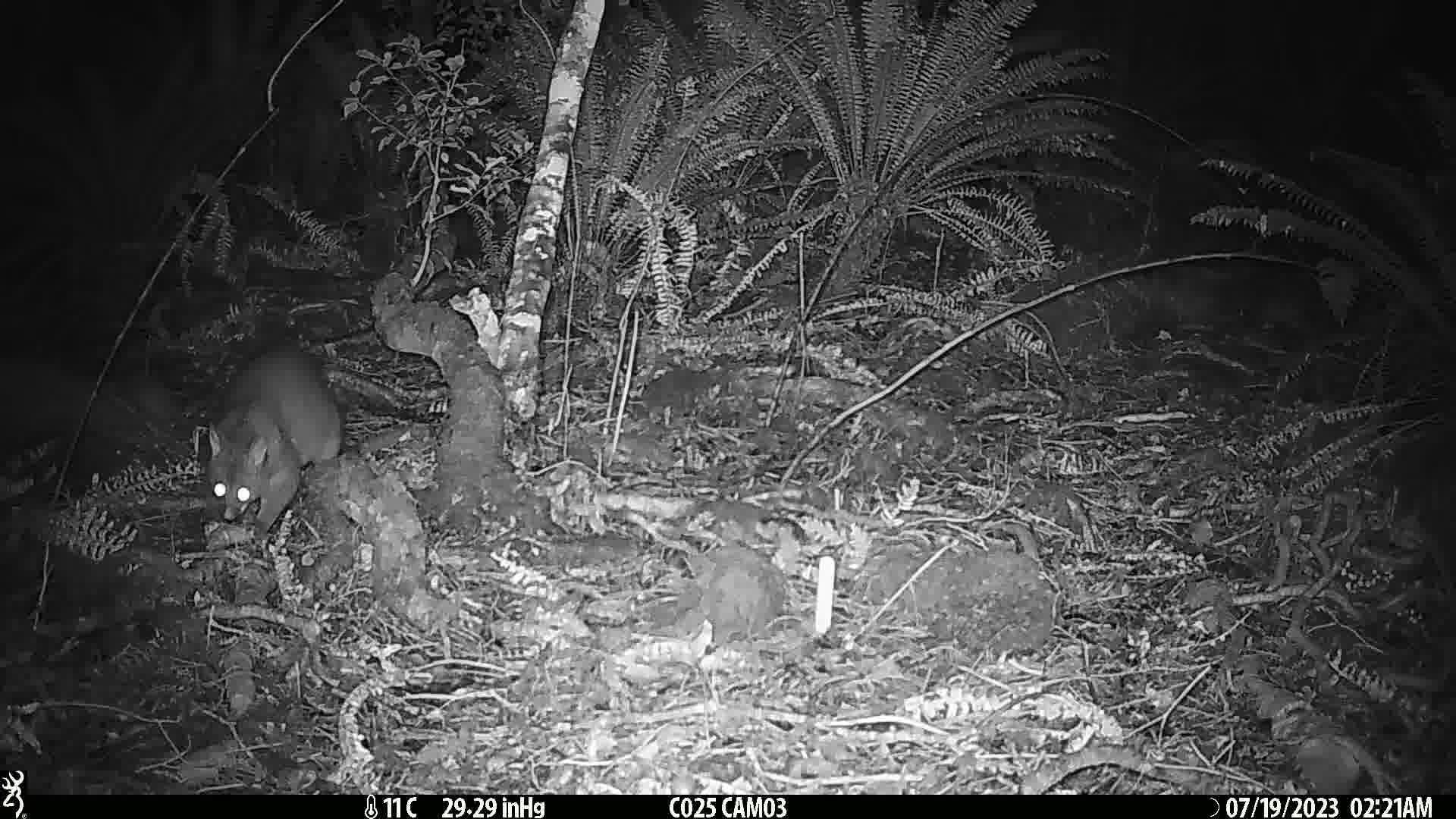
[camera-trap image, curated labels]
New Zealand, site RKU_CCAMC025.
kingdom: Animalia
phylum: Chordata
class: Mammalia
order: Diprotodontia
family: Phalangeridae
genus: Trichosurus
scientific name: Trichosurus vulpecula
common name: common brushtail possum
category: possum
Possum (common brushtail possum) (Trichosurus vulpecula).